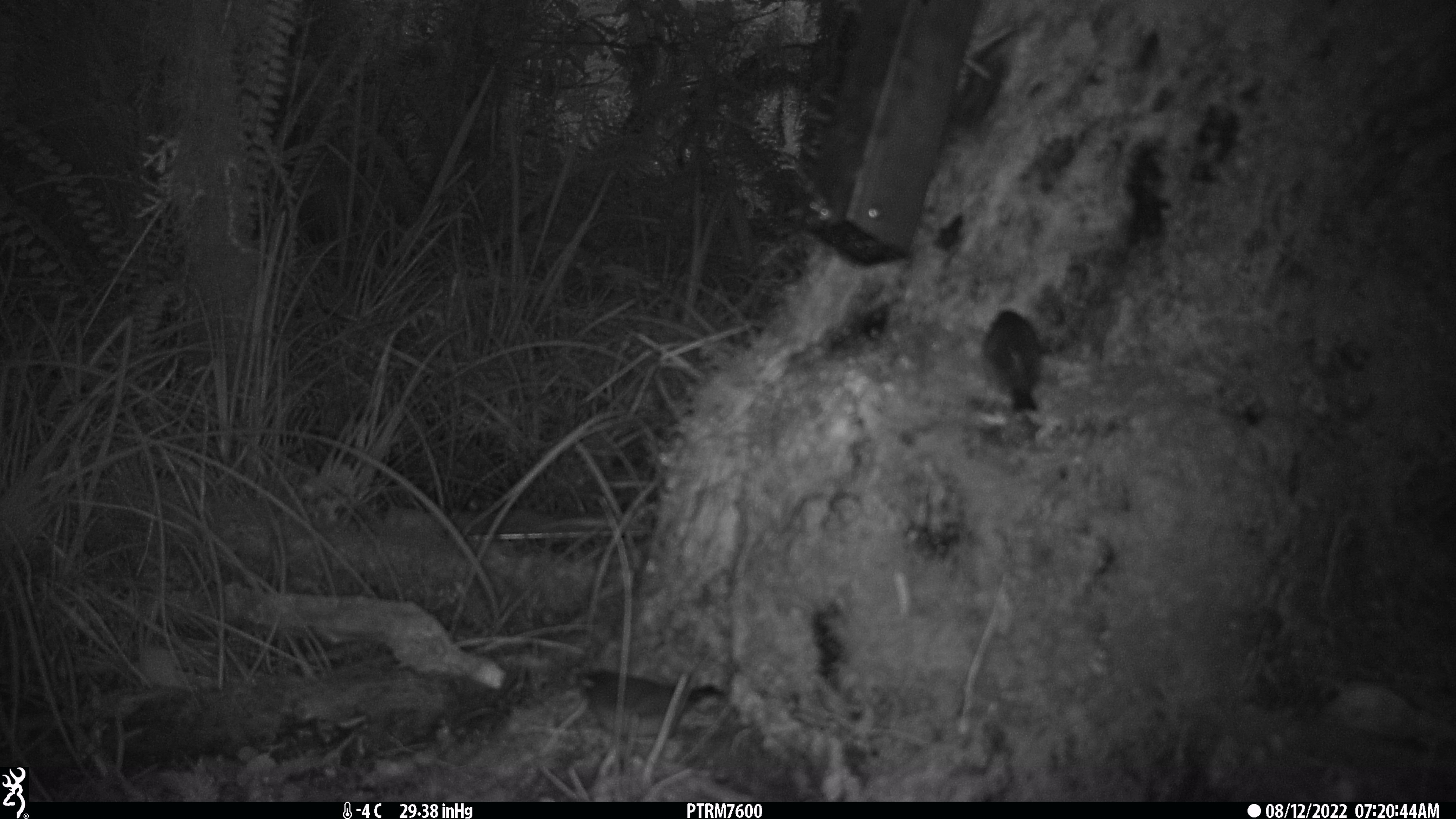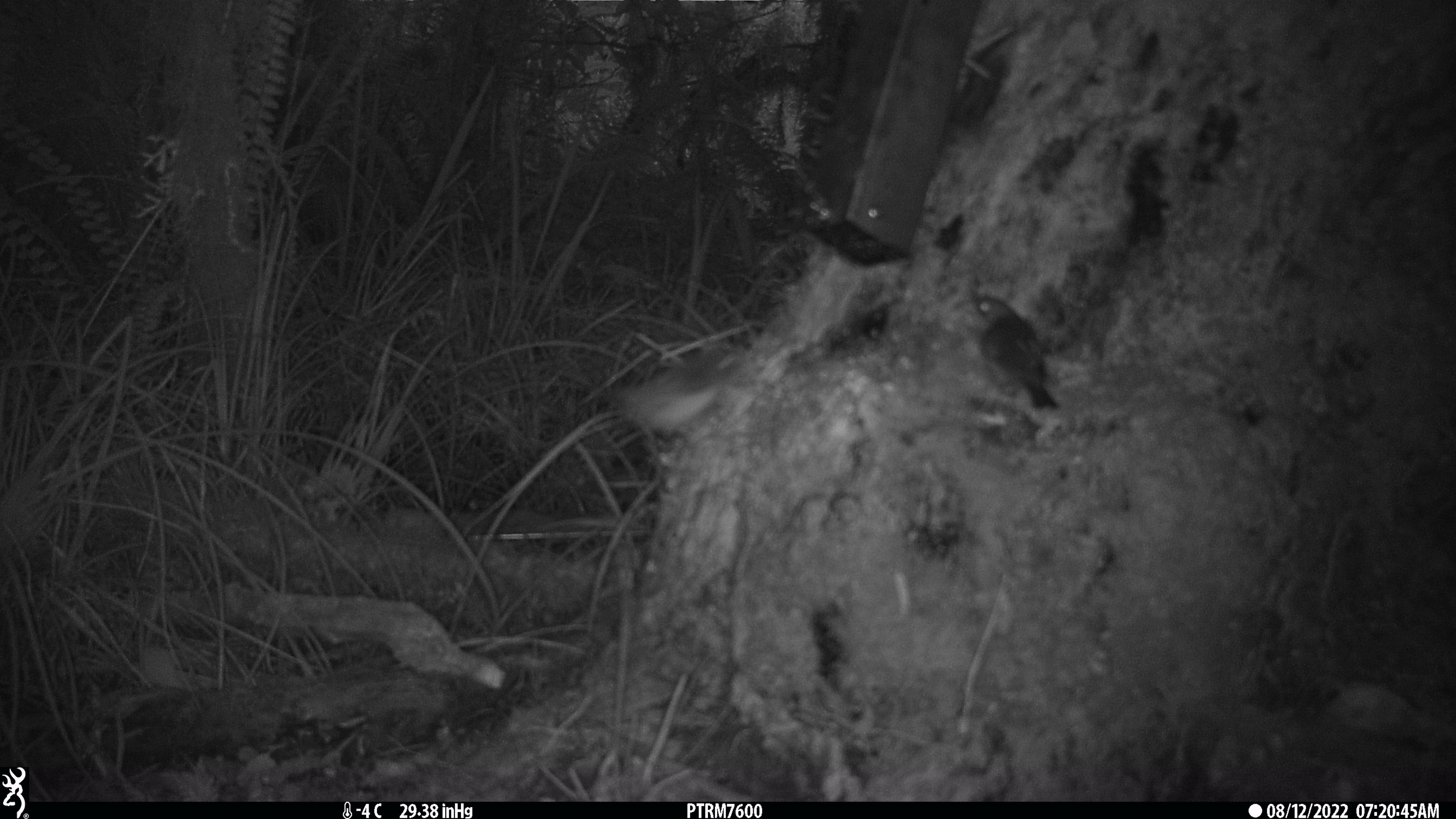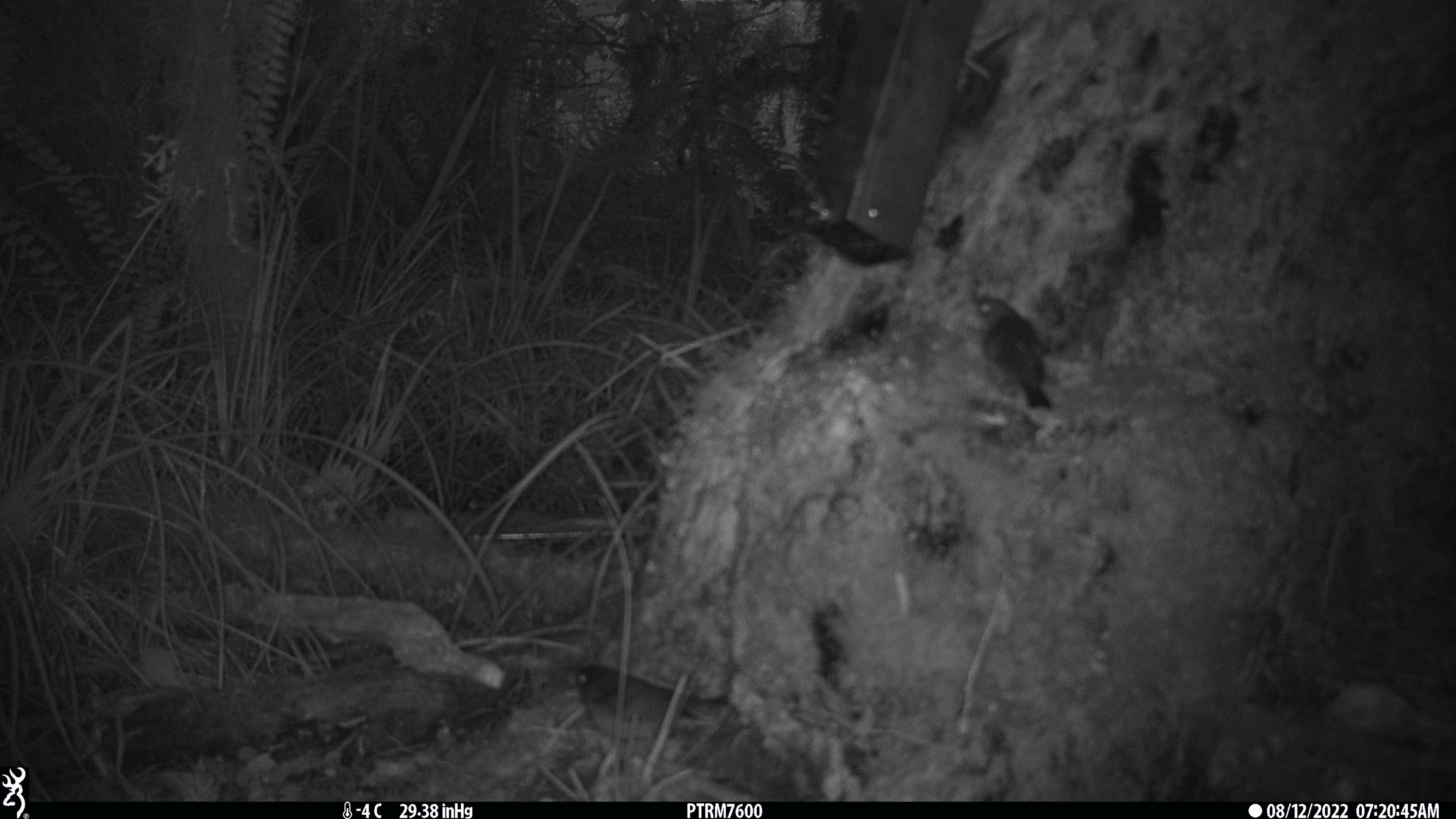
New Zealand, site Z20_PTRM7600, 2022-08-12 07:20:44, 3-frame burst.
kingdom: Animalia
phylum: Chordata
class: Aves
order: Passeriformes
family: Zosteropidae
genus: Zosterops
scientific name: Zosterops lateralis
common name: silvereye